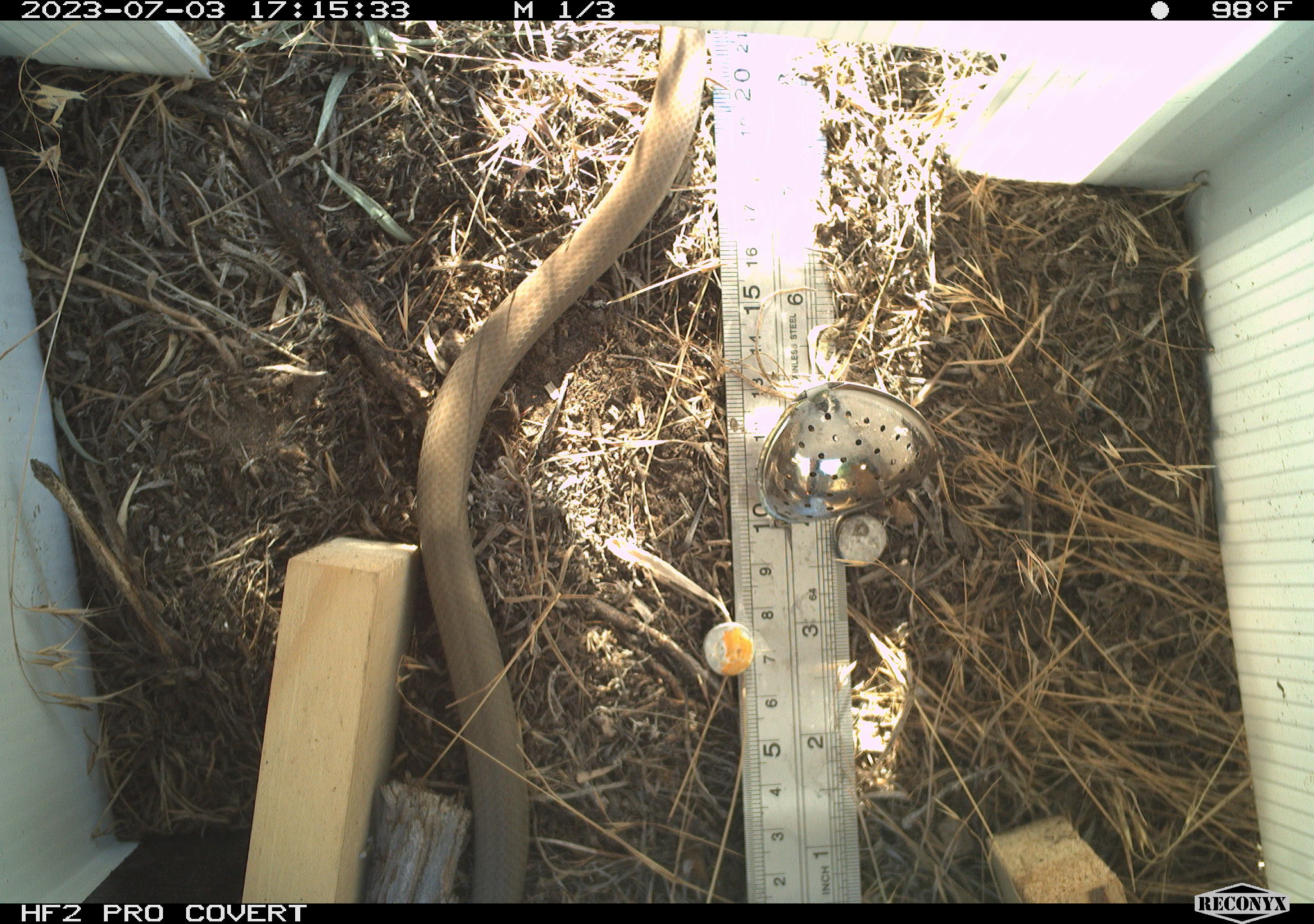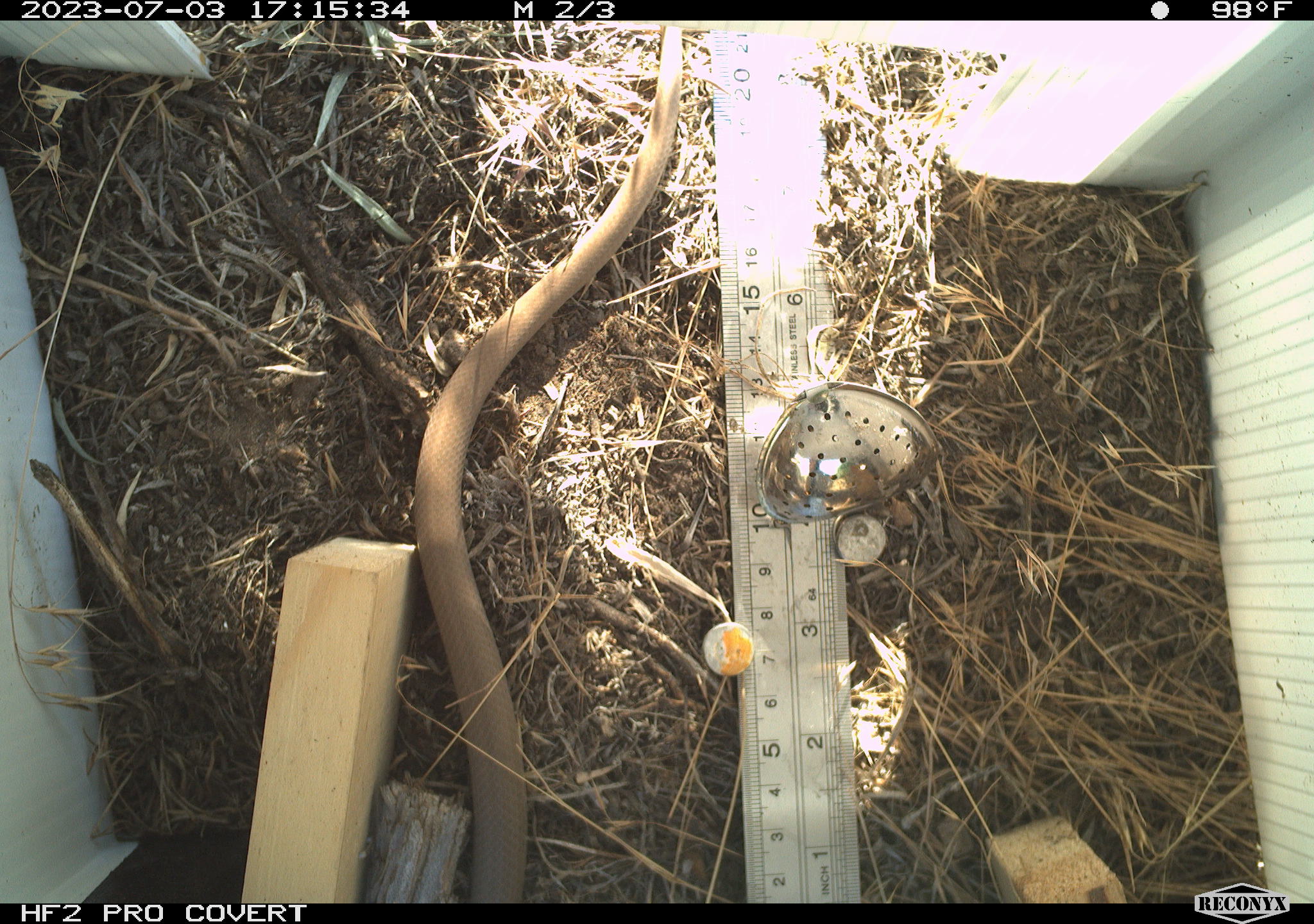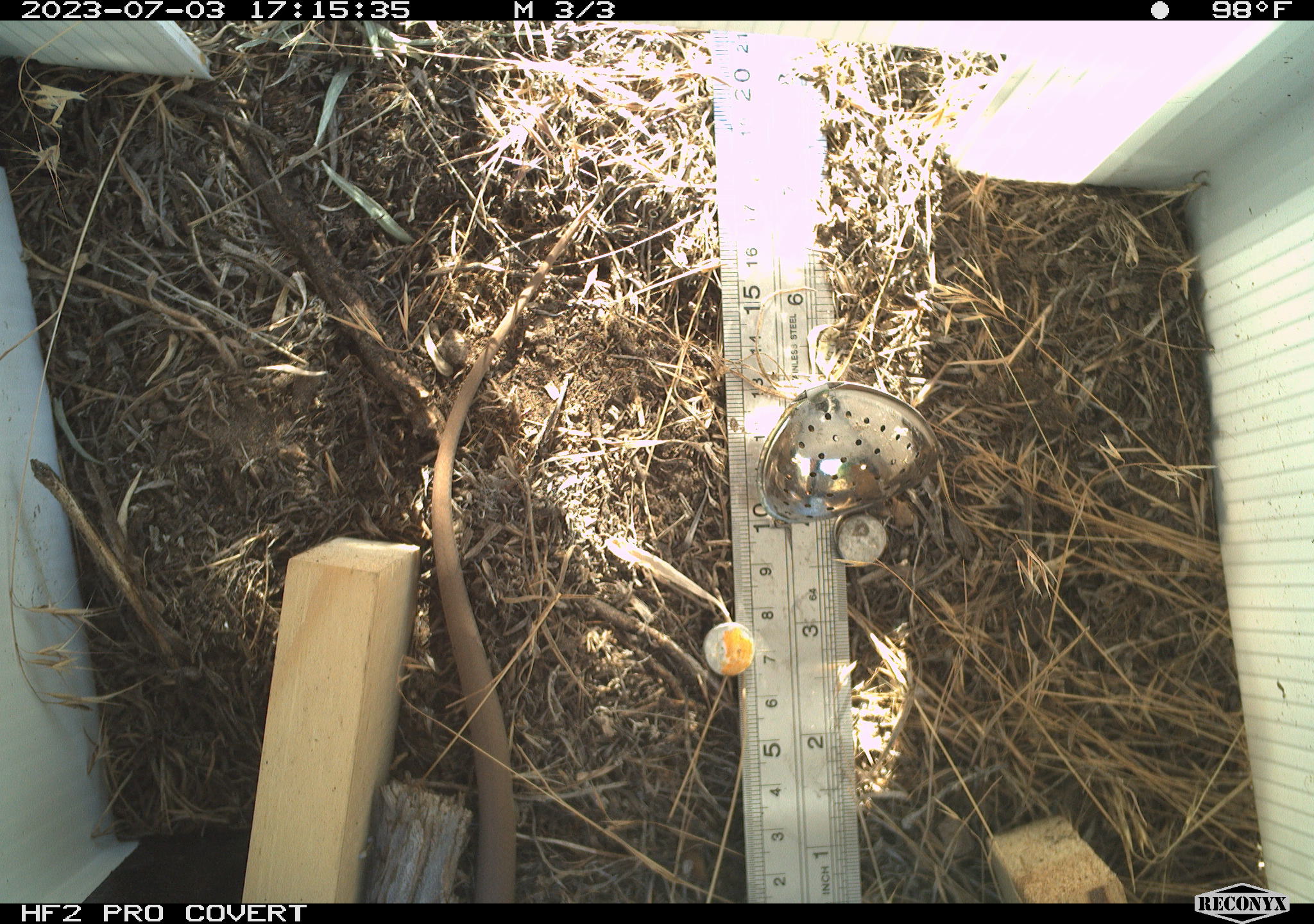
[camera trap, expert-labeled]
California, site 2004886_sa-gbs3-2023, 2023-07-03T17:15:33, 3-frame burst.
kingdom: Animalia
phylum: Chordata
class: Reptilia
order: Squamata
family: Colubridae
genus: Coluber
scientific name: Coluber constrictor mormon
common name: western yellow-bellied racer